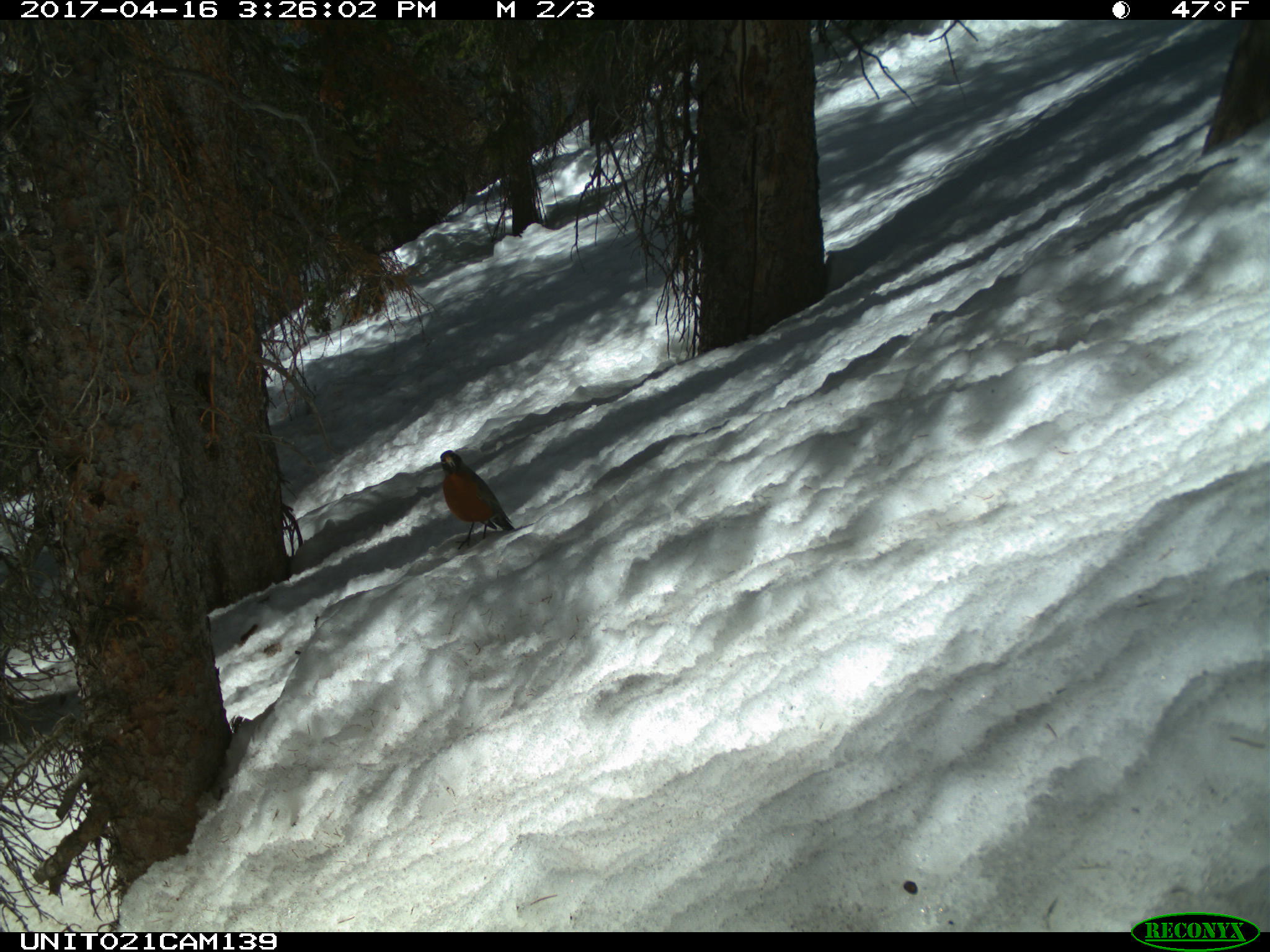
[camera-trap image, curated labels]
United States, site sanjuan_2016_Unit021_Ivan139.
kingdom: Animalia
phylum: Chordata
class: Aves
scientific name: Aves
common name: birds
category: unidentified bird